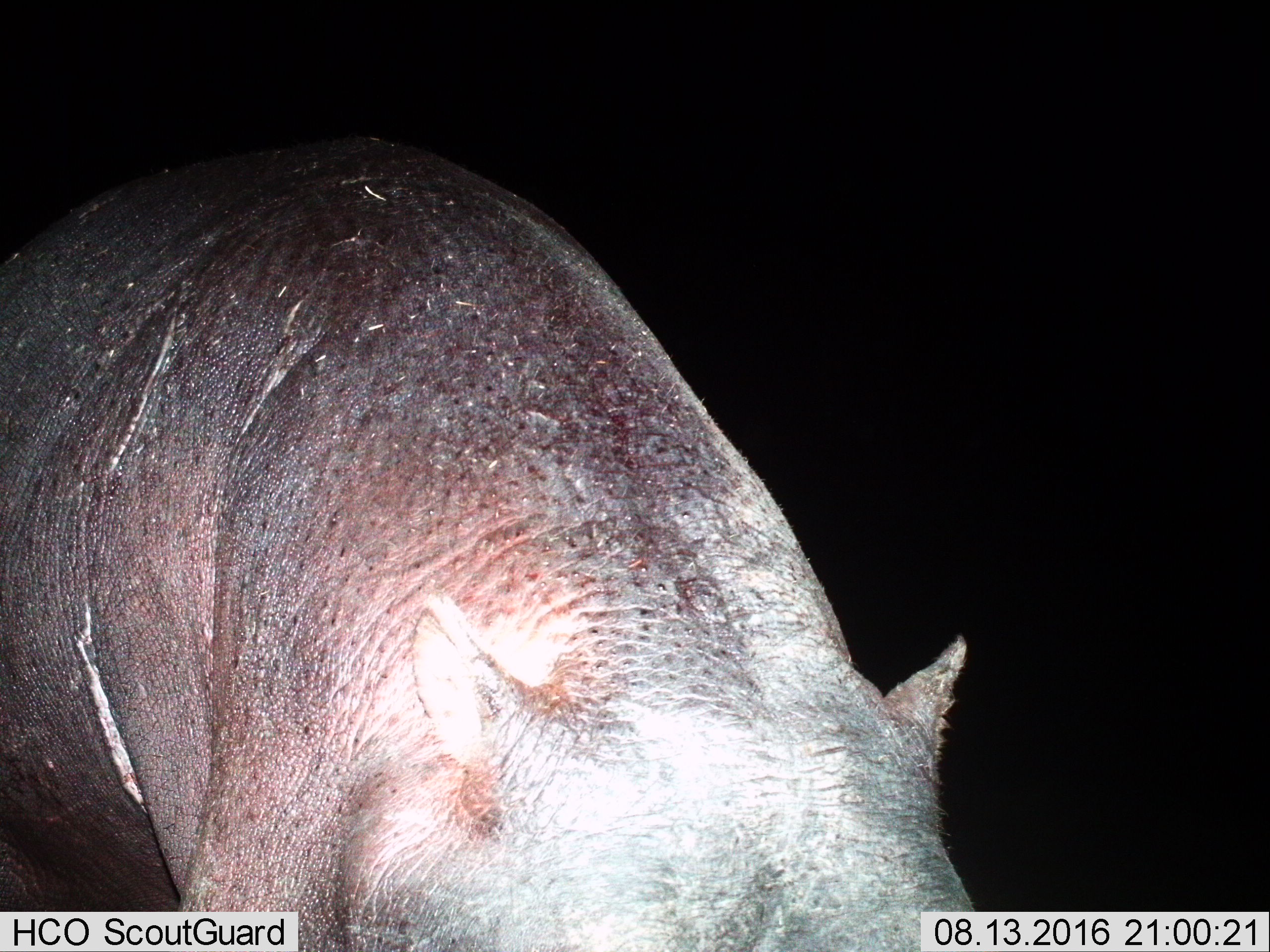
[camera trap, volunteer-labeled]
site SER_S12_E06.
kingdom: Animalia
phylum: Chordata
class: Mammalia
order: Artiodactyla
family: Hippopotamidae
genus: Hippopotamus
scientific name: Hippopotamus amphibius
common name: hippopotamus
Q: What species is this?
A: Hippopotamus (Hippopotamus amphibius).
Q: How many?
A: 1.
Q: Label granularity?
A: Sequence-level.